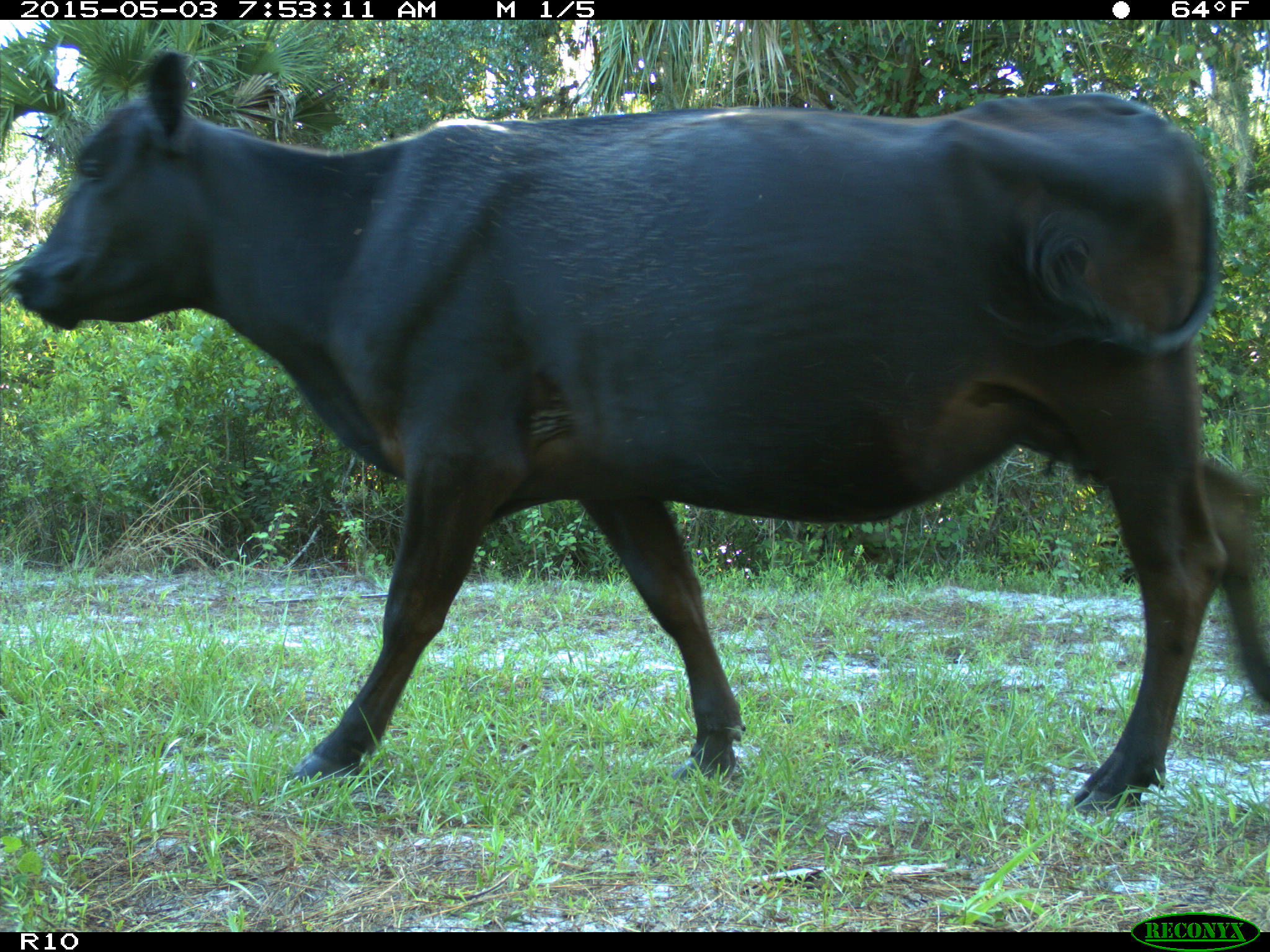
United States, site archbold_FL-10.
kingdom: Animalia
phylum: Chordata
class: Mammalia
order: Artiodactyla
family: Bovidae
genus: Bos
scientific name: Bos taurus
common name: domestic cow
Bos taurus (domestic cow).